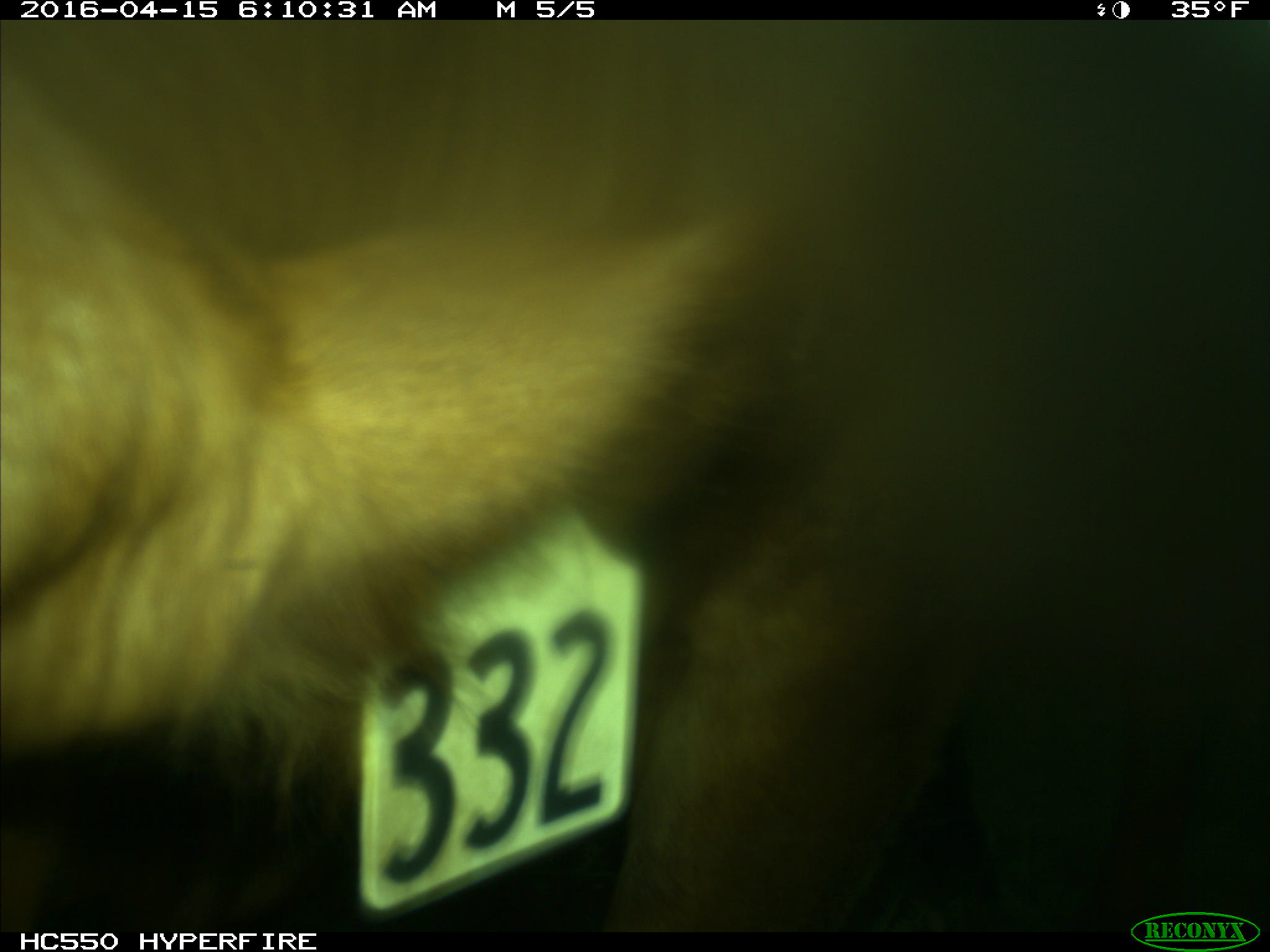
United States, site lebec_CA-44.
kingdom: Animalia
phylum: Chordata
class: Mammalia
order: Artiodactyla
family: Bovidae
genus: Bos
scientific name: Bos taurus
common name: domestic cow